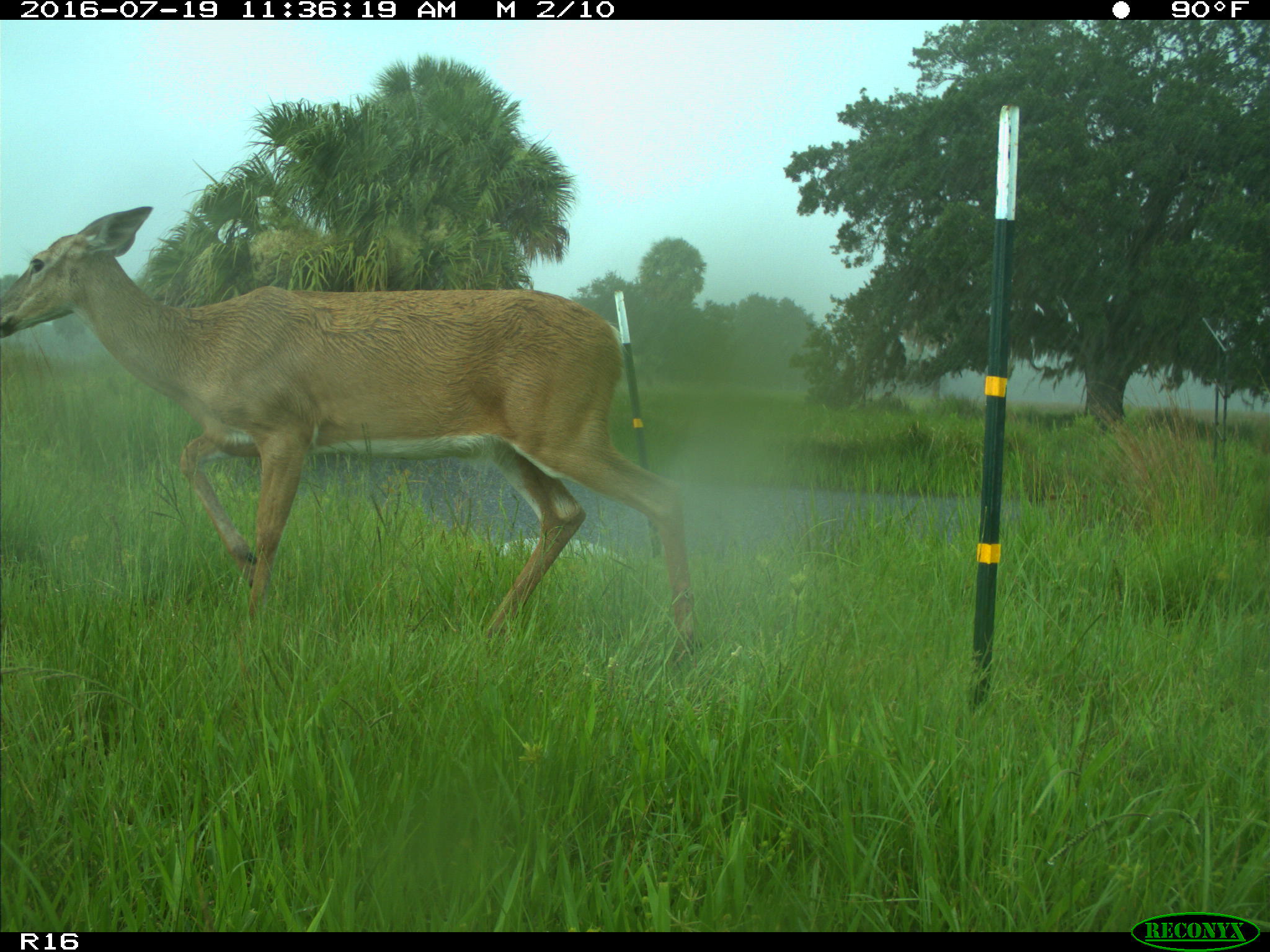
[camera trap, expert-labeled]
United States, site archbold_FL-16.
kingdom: Animalia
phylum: Chordata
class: Mammalia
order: Artiodactyla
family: Cervidae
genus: Odocoileus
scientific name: Odocoileus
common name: deer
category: unidentified deer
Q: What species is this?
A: Unidentified deer (deer) (Odocoileus).